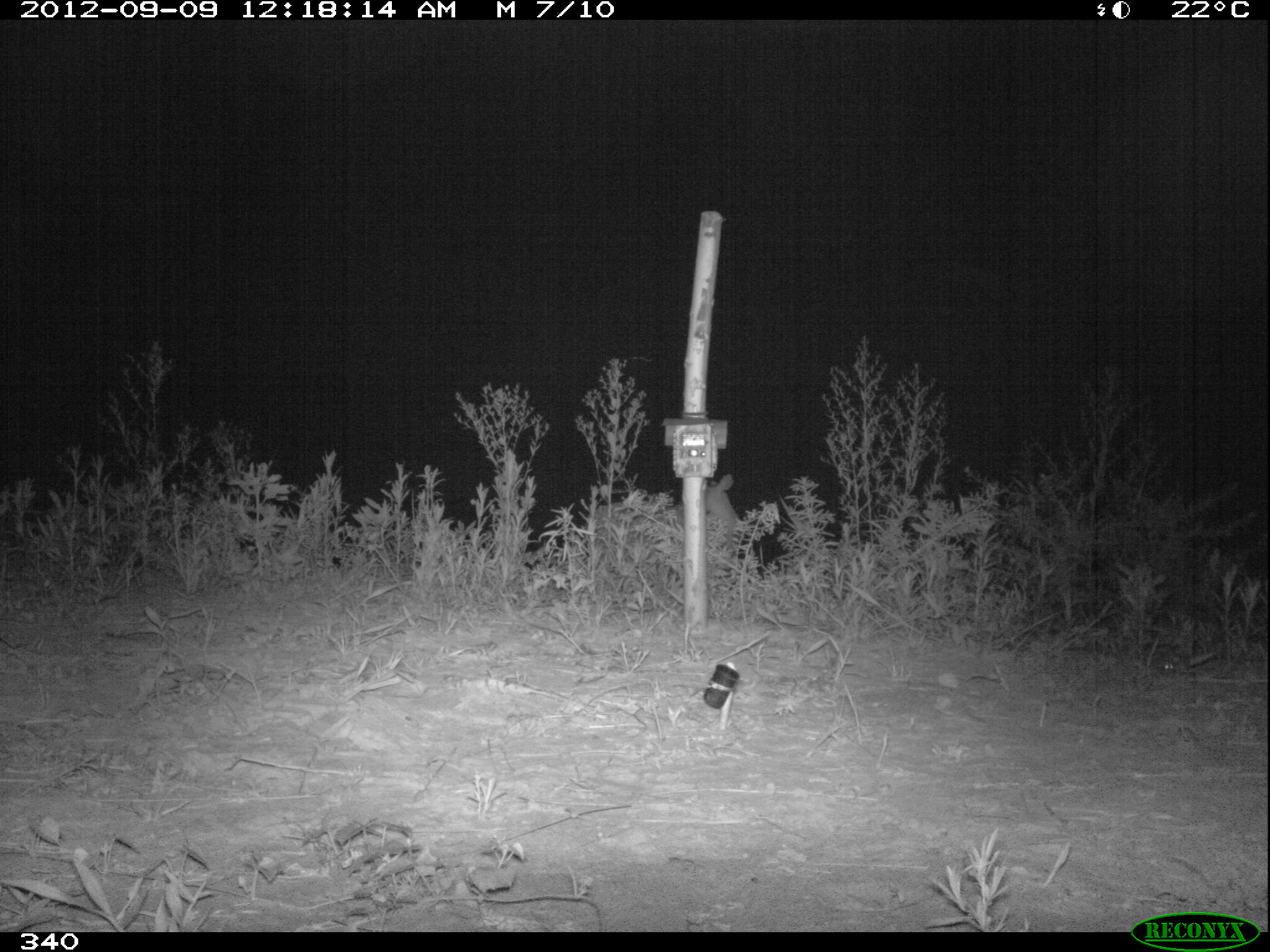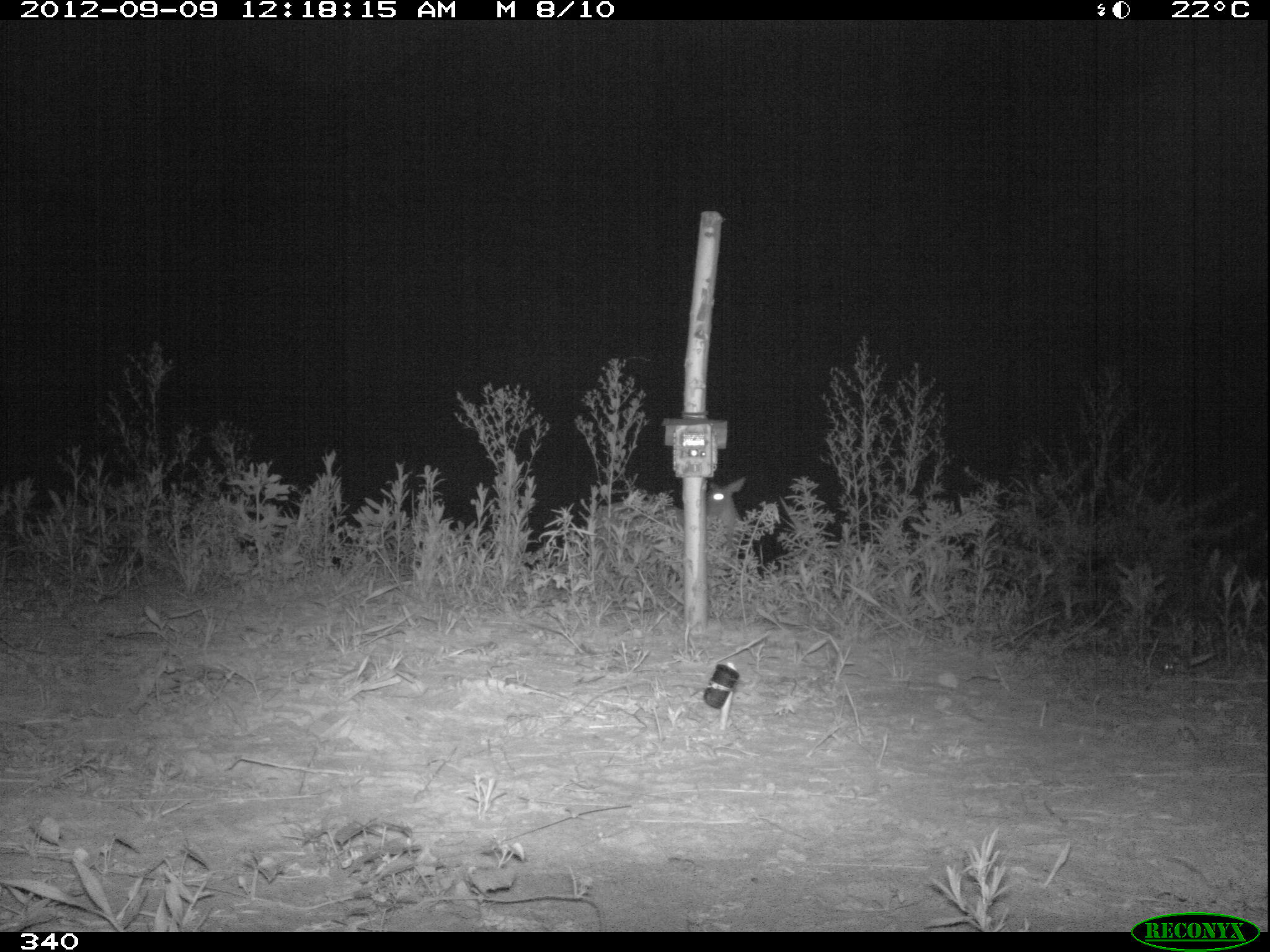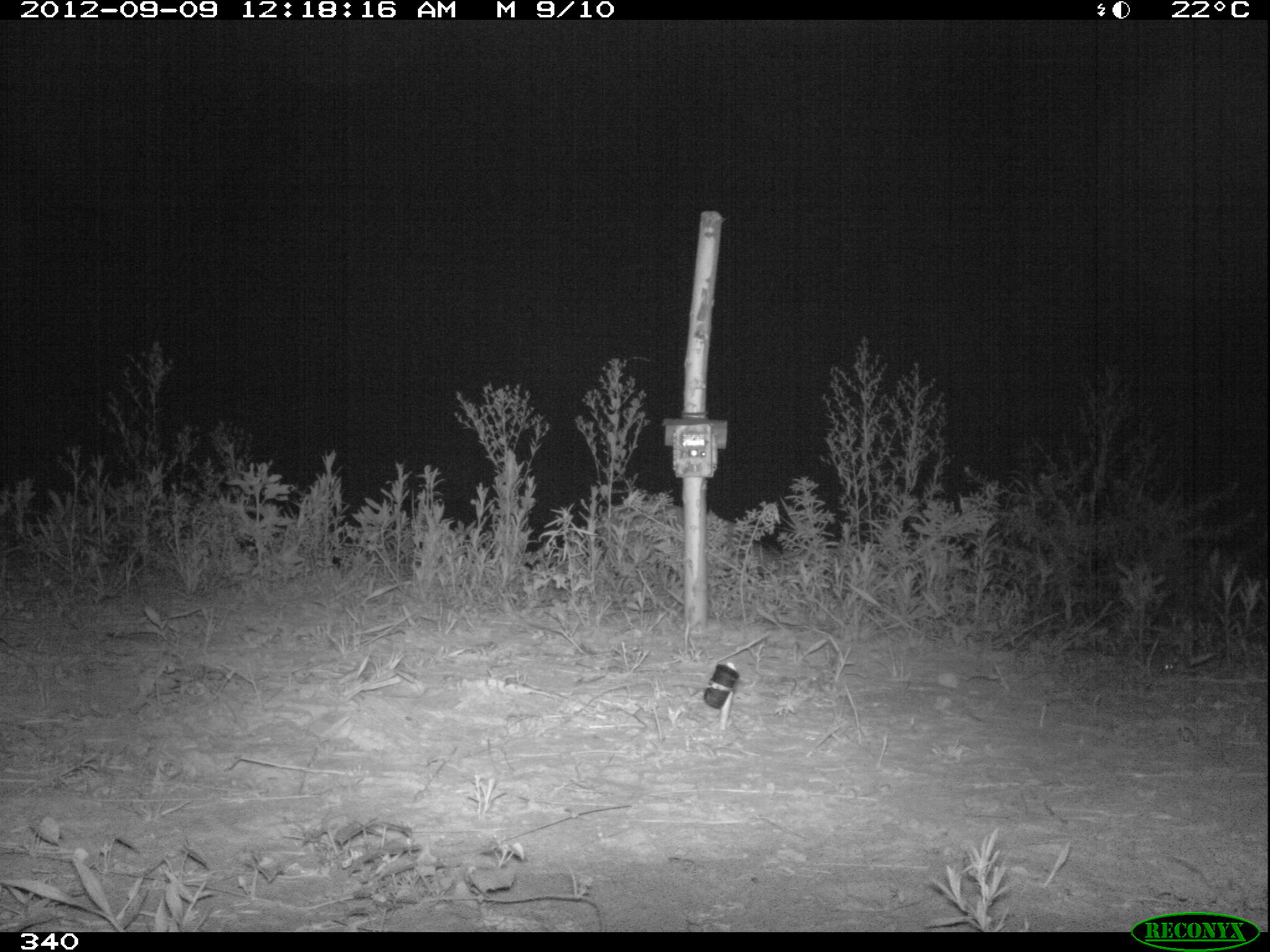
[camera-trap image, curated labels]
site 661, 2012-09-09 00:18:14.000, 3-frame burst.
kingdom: Animalia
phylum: Chordata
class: Mammalia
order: Artiodactyla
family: Cervidae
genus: Mazama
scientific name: Mazama americana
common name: red brocket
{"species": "Mazama americana (red brocket)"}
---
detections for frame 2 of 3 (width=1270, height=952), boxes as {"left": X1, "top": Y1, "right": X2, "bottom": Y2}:
mazama americana: {"left": 585, "top": 475, "right": 747, "bottom": 567}